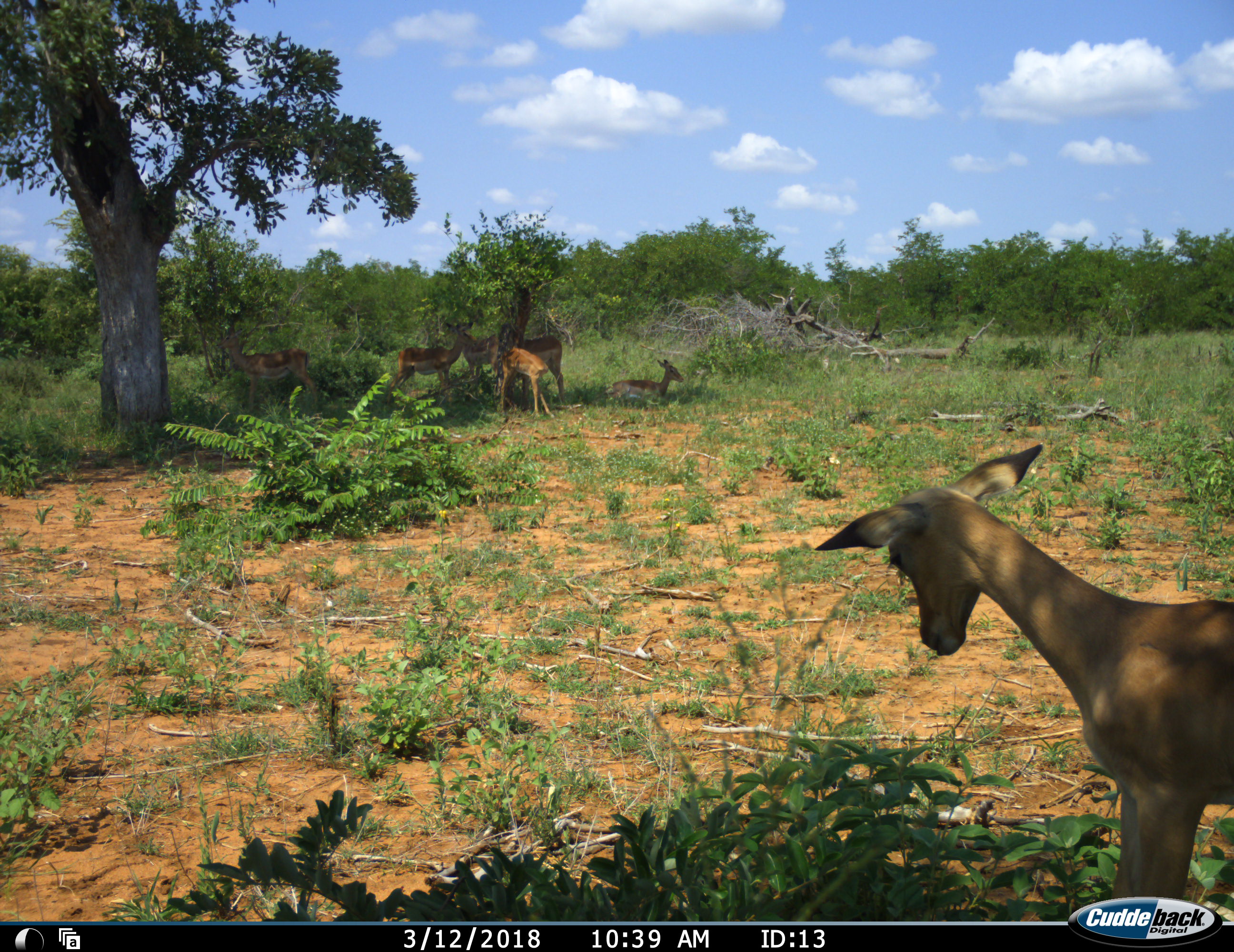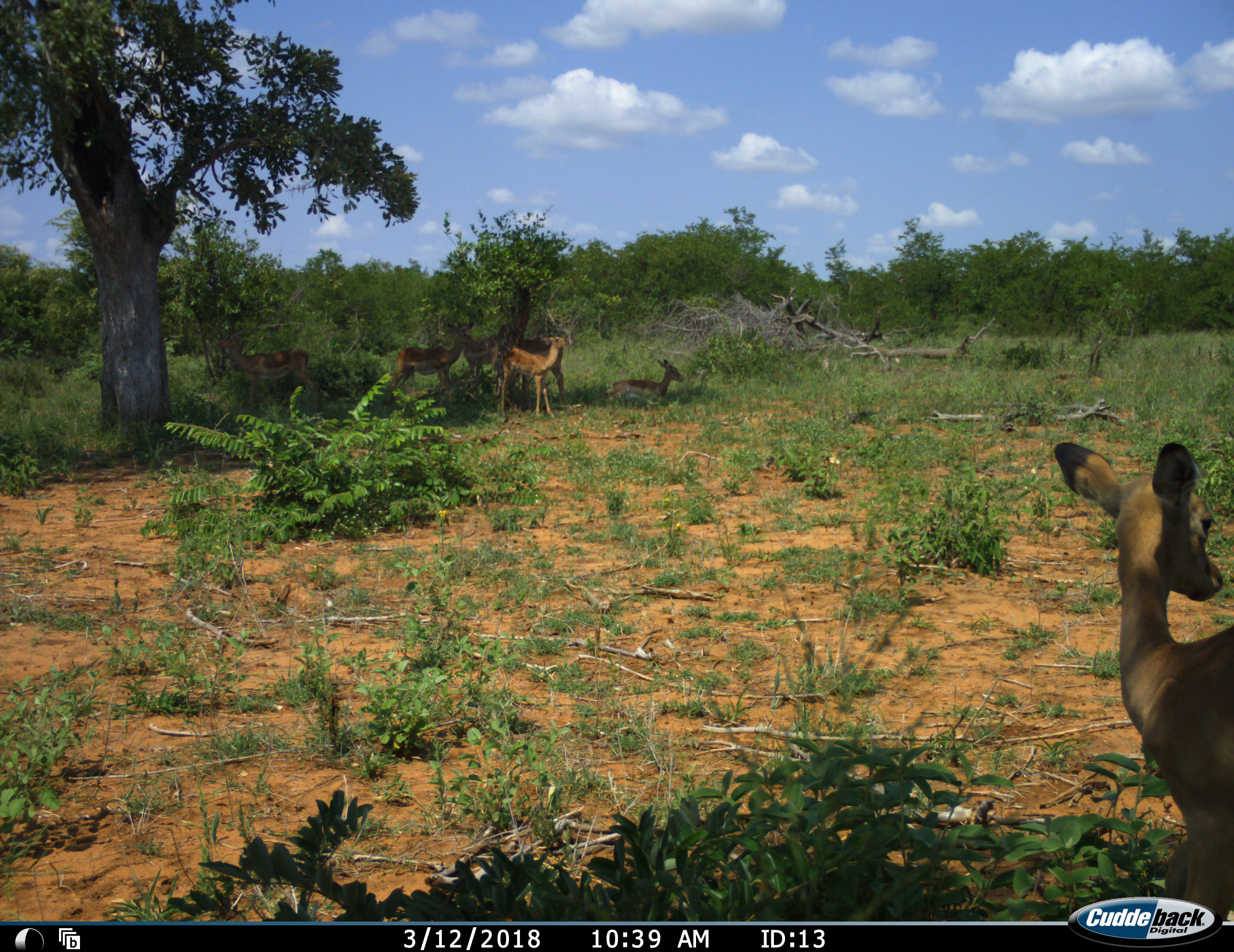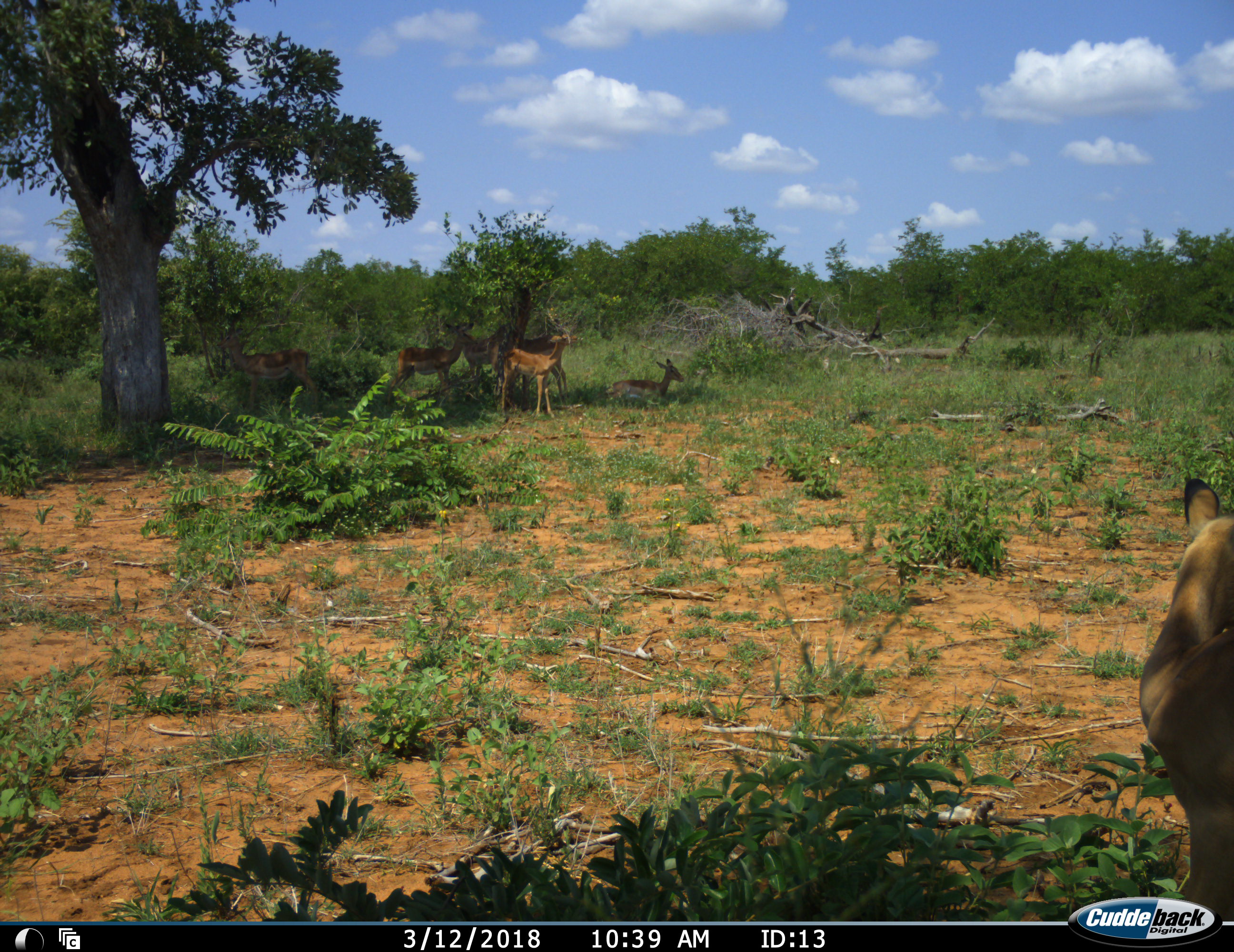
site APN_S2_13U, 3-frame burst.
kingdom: Animalia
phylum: Chordata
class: Mammalia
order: Artiodactyla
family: Bovidae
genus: Aepyceros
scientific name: Aepyceros melampus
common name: impala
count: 7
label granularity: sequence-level